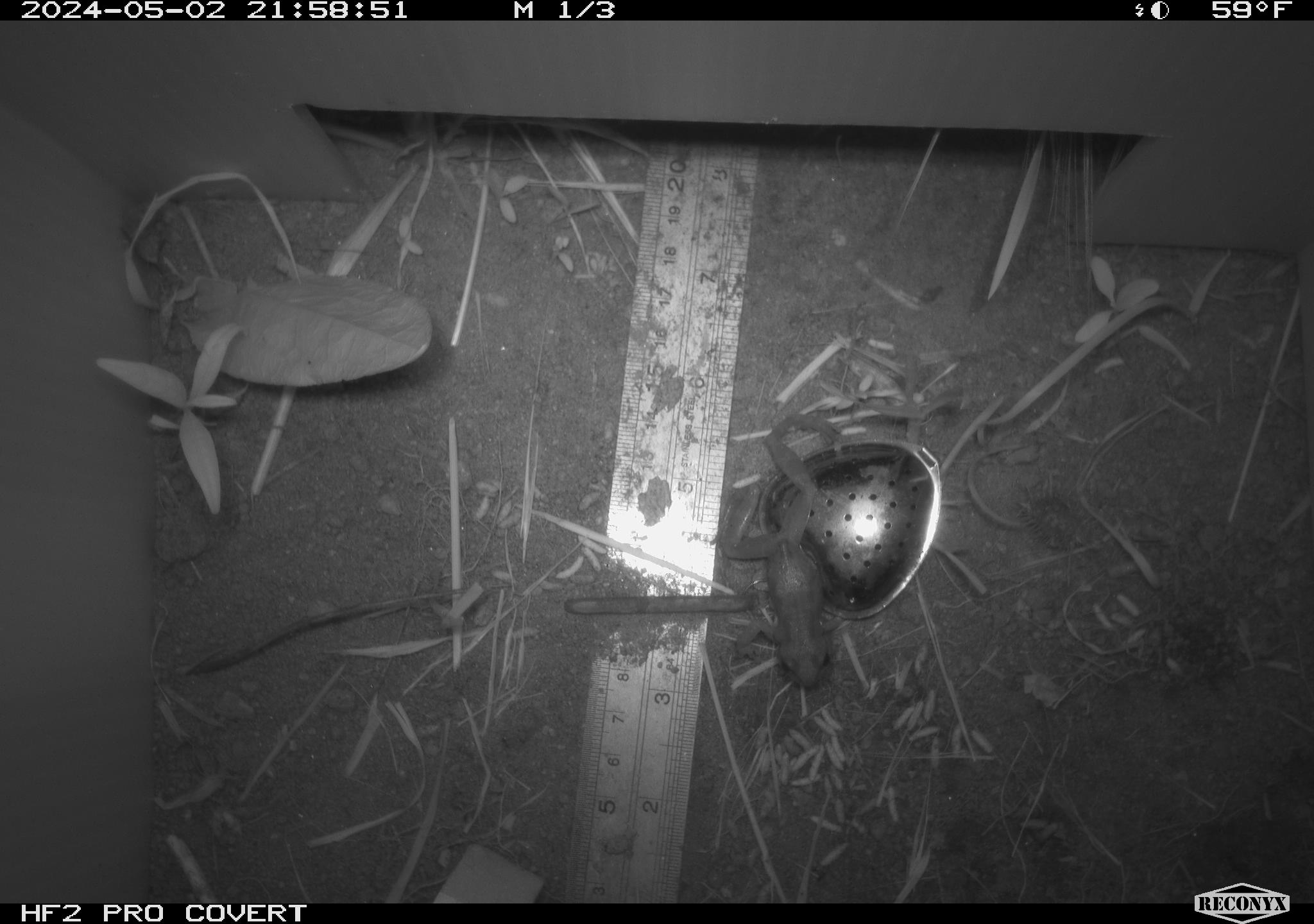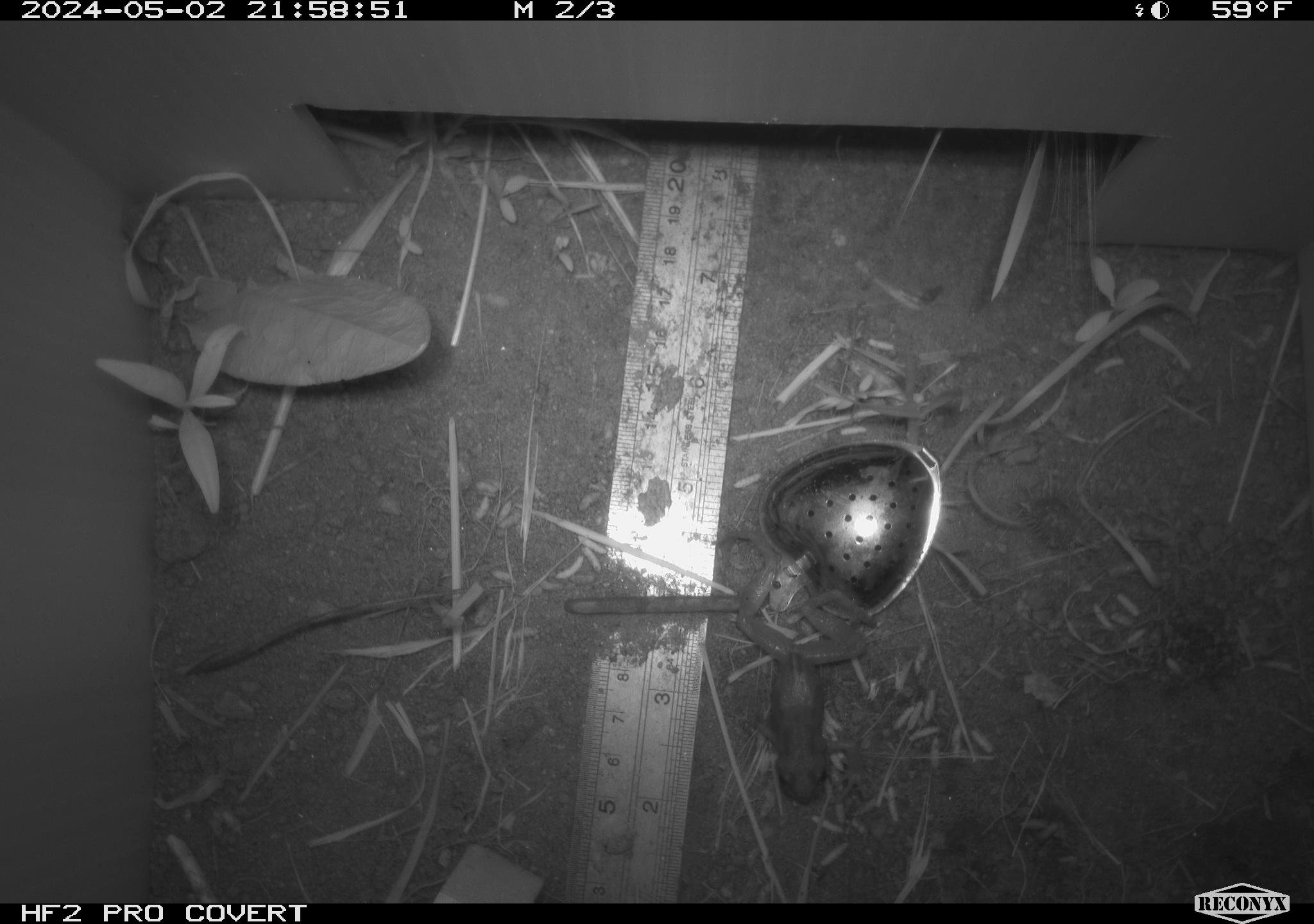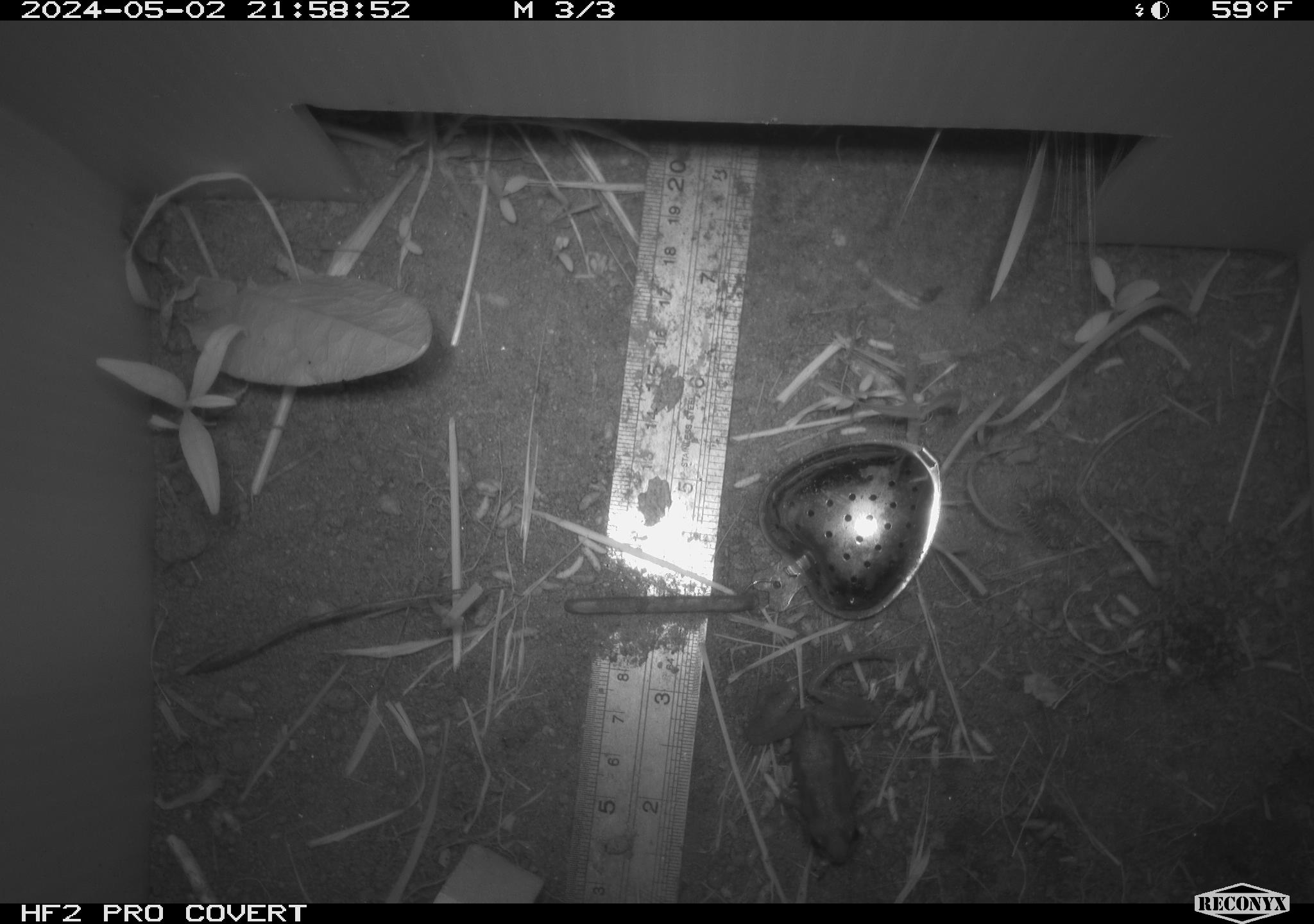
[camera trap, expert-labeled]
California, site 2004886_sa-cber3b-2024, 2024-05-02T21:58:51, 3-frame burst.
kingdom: Animalia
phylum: Chordata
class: Amphibia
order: Anura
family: Hylidae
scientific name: Hylidae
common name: hylids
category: hylidae species